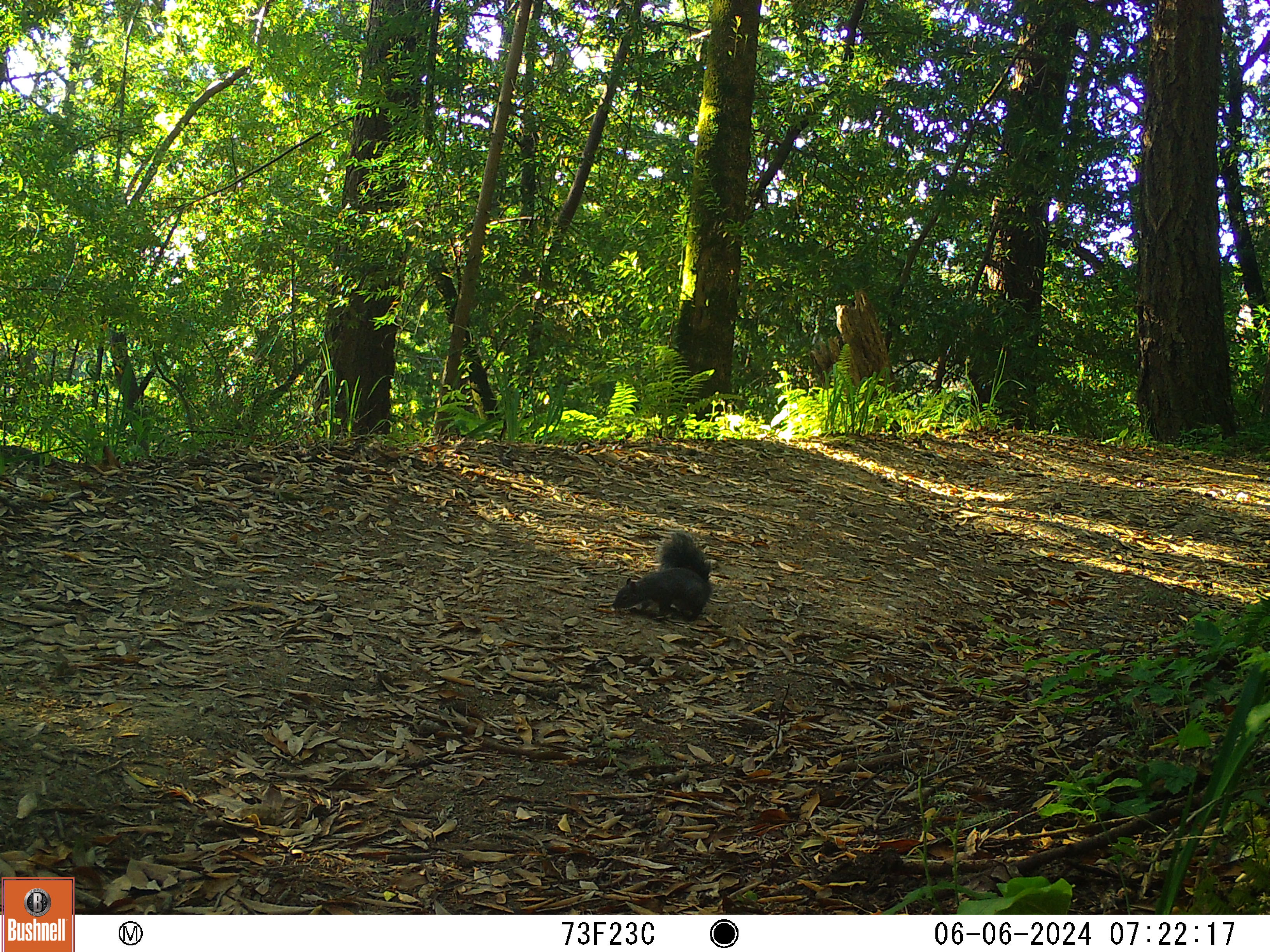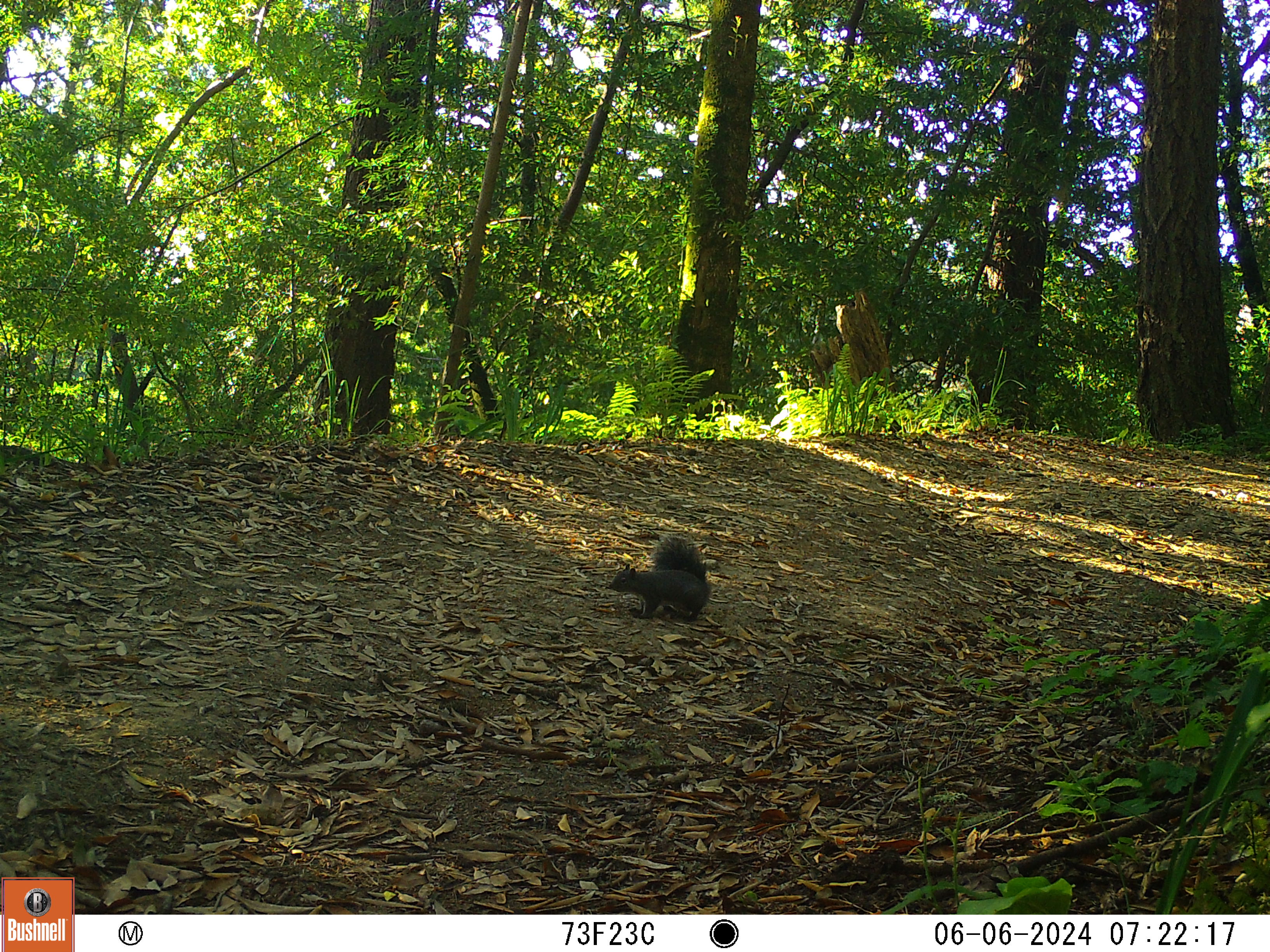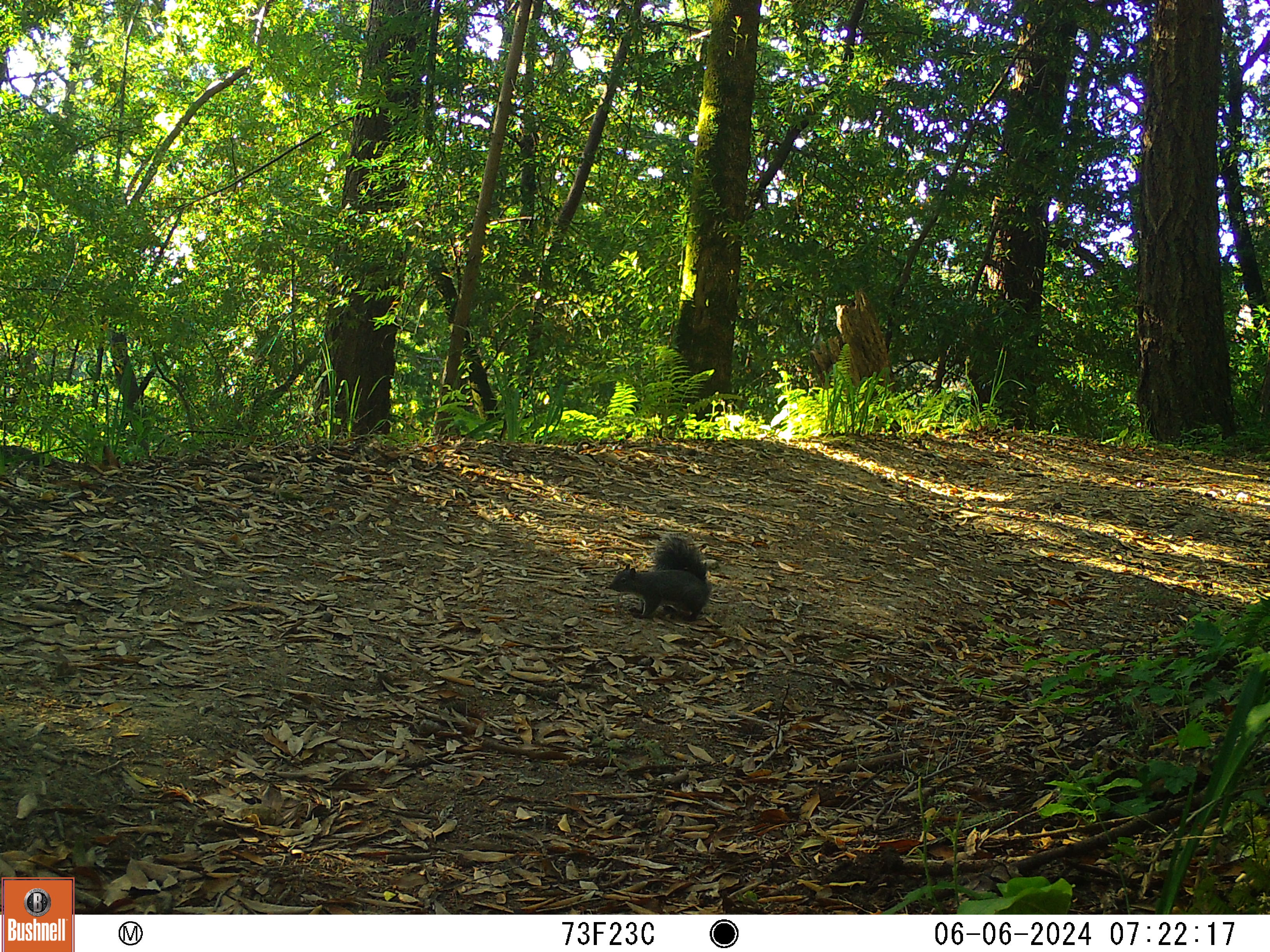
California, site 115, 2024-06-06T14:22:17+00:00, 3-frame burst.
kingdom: Animalia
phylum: Chordata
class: Mammalia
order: Rodentia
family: Sciuridae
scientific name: Sciuridae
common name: squirrel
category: unknown squirrel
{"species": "unknown squirrel (squirrel) (Sciuridae)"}